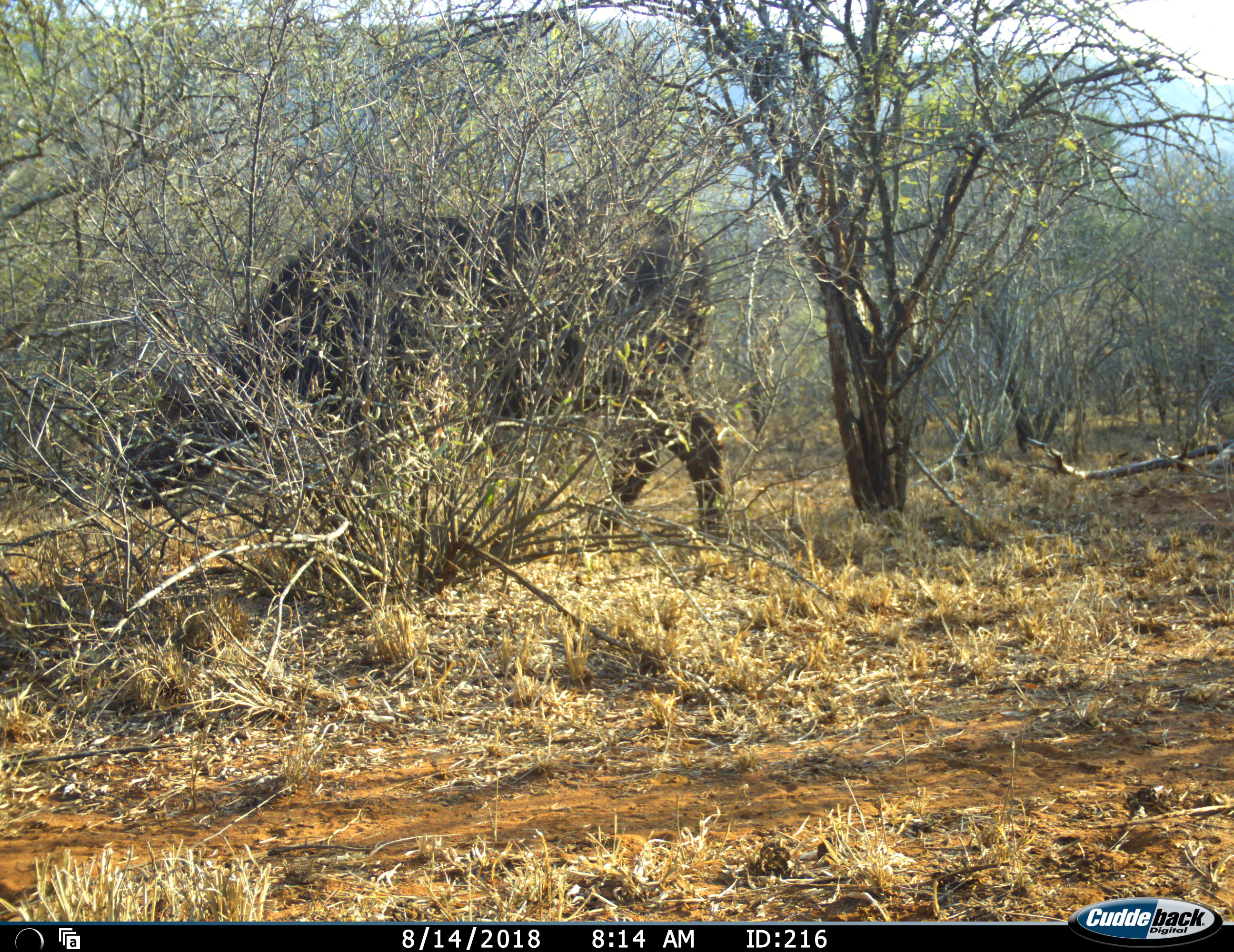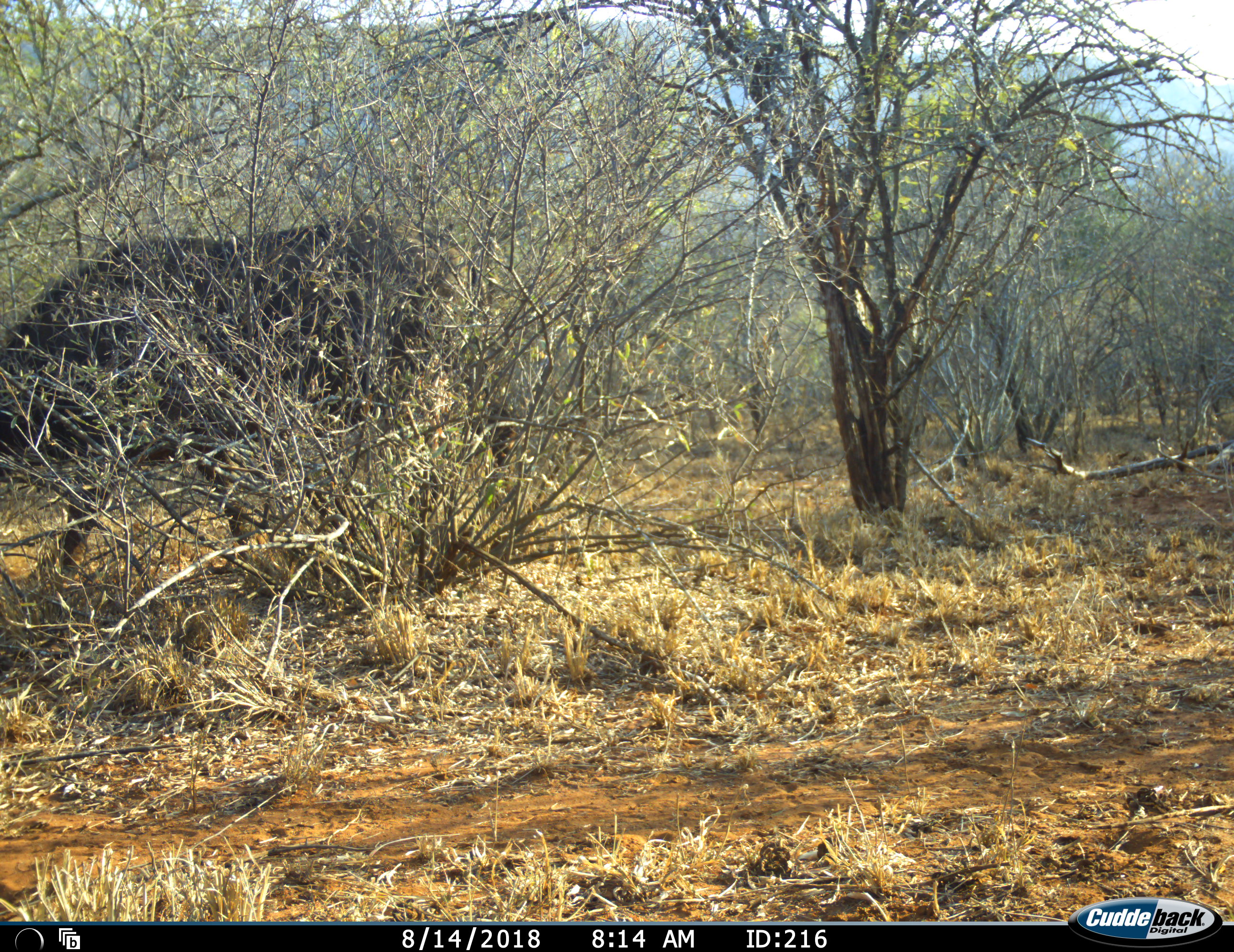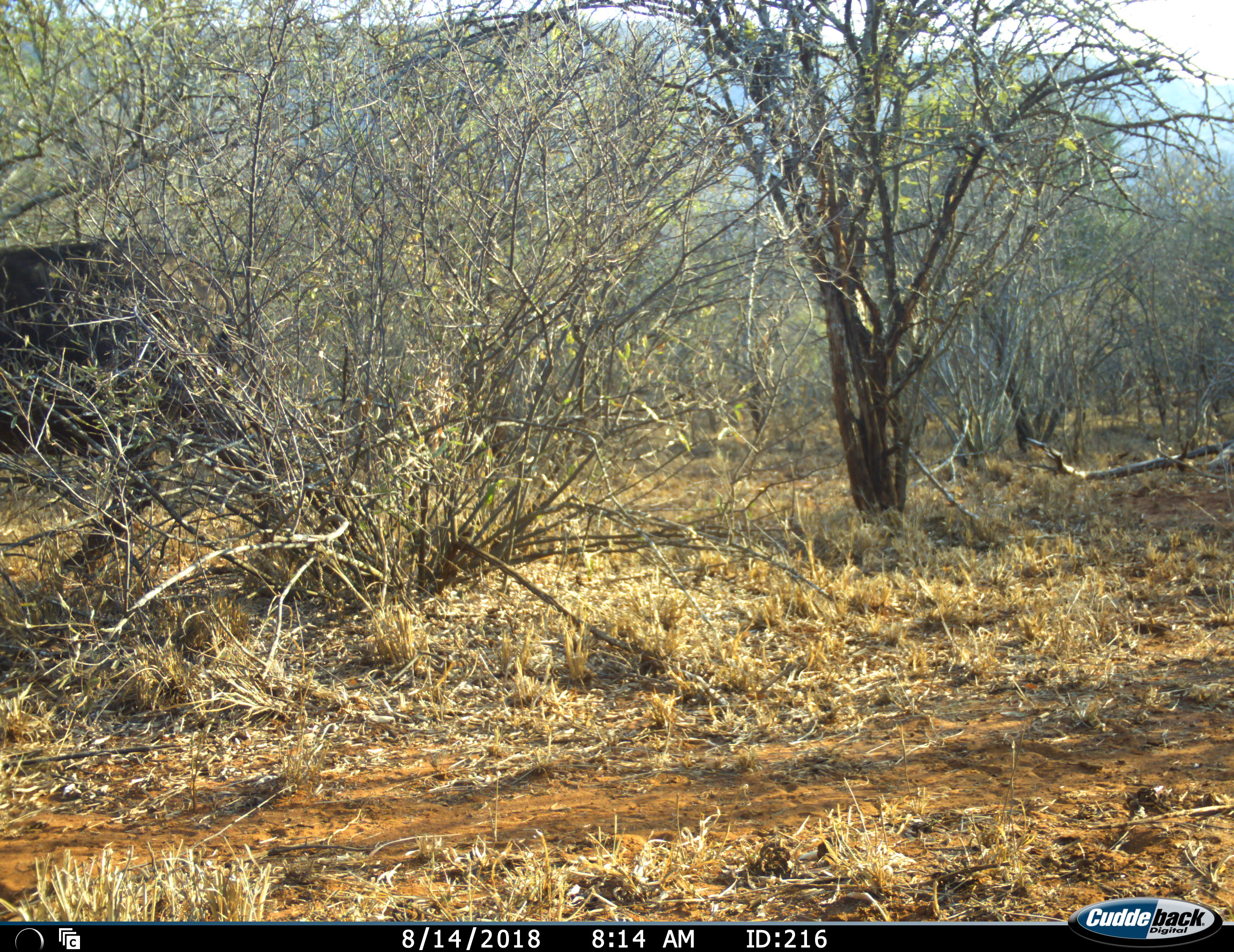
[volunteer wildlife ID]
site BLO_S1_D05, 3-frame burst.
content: unidentified animal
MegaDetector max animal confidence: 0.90